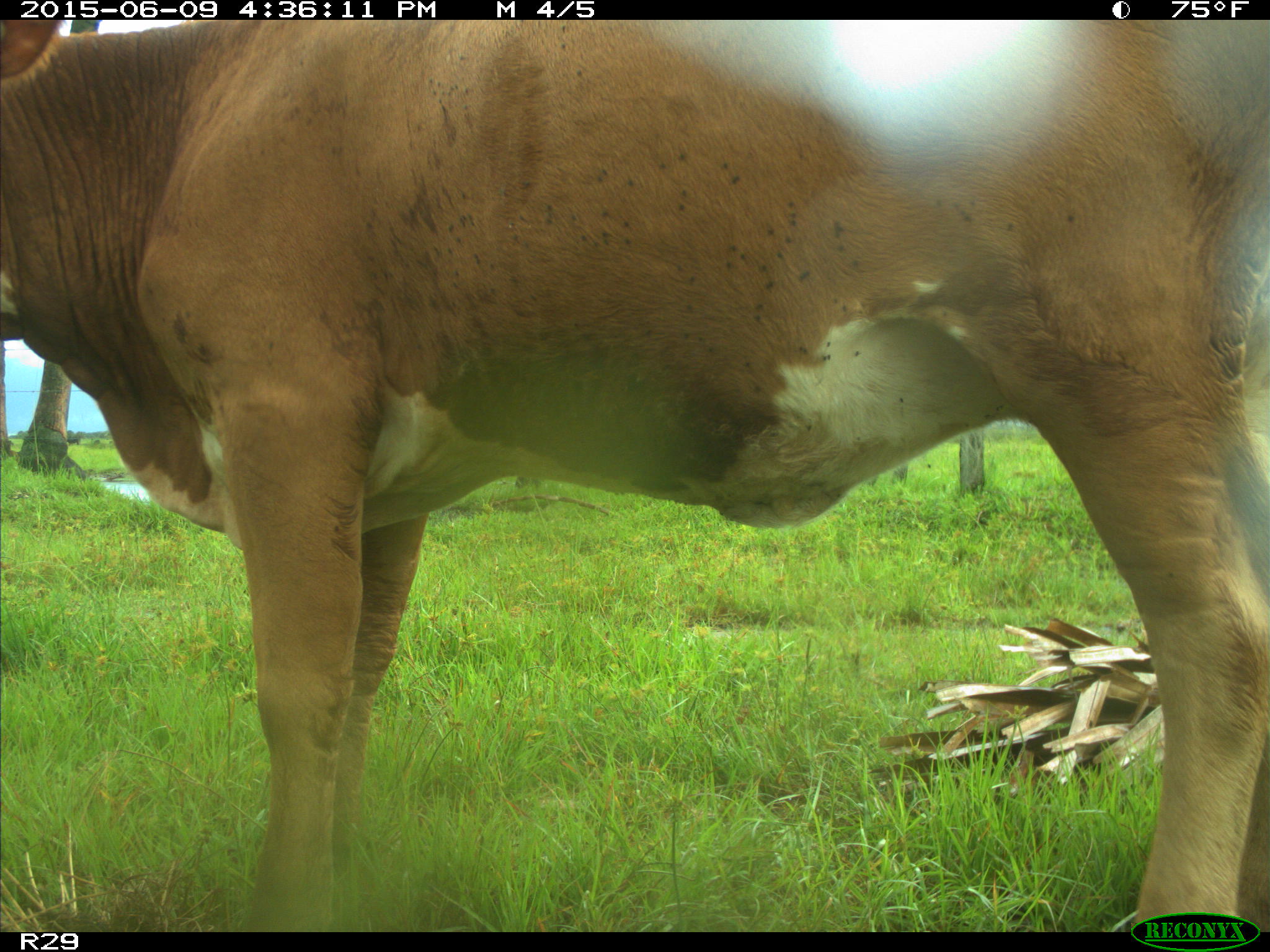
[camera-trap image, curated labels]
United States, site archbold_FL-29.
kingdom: Animalia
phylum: Chordata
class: Mammalia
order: Artiodactyla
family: Bovidae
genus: Bos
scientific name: Bos taurus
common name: domestic cow